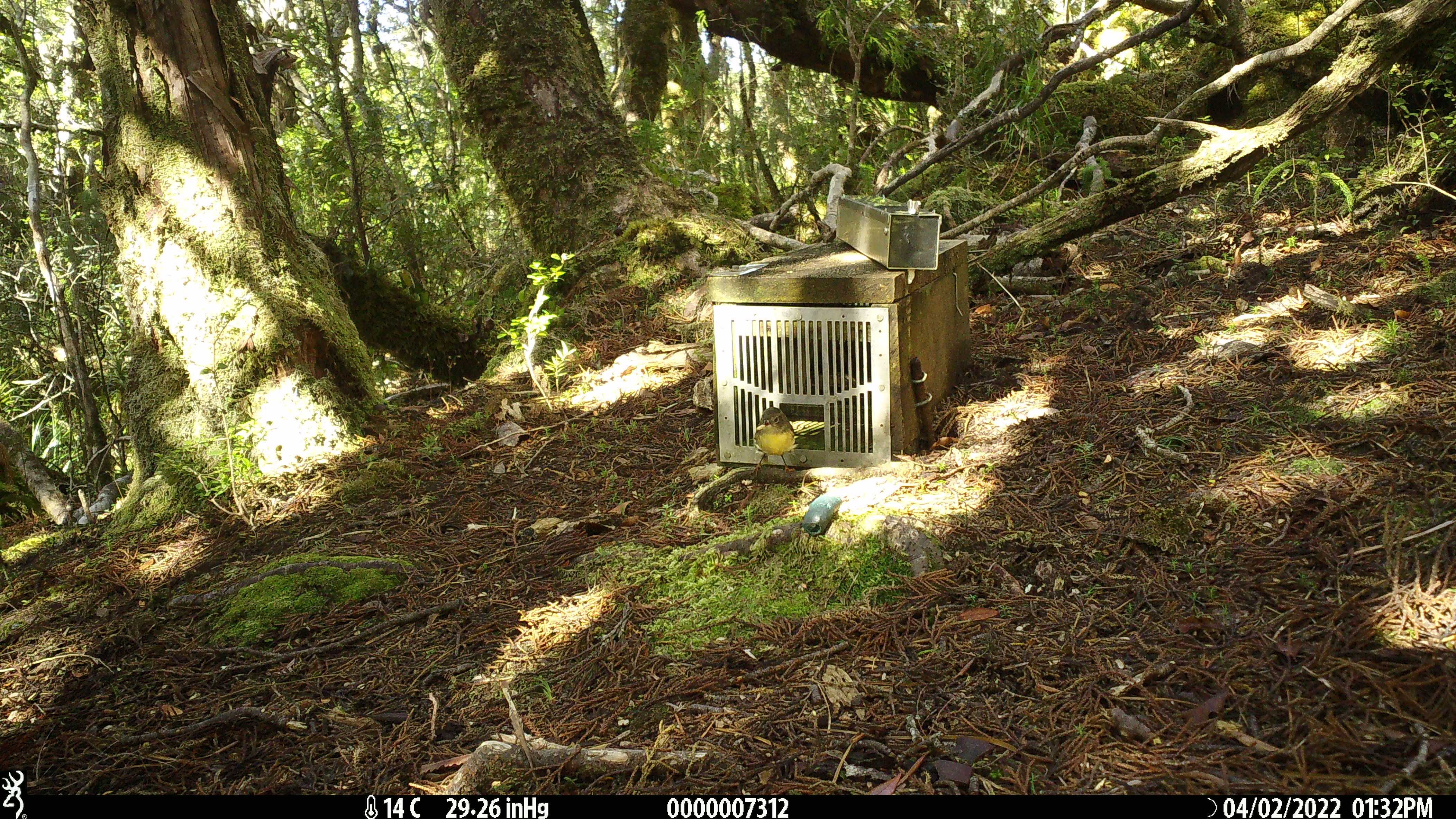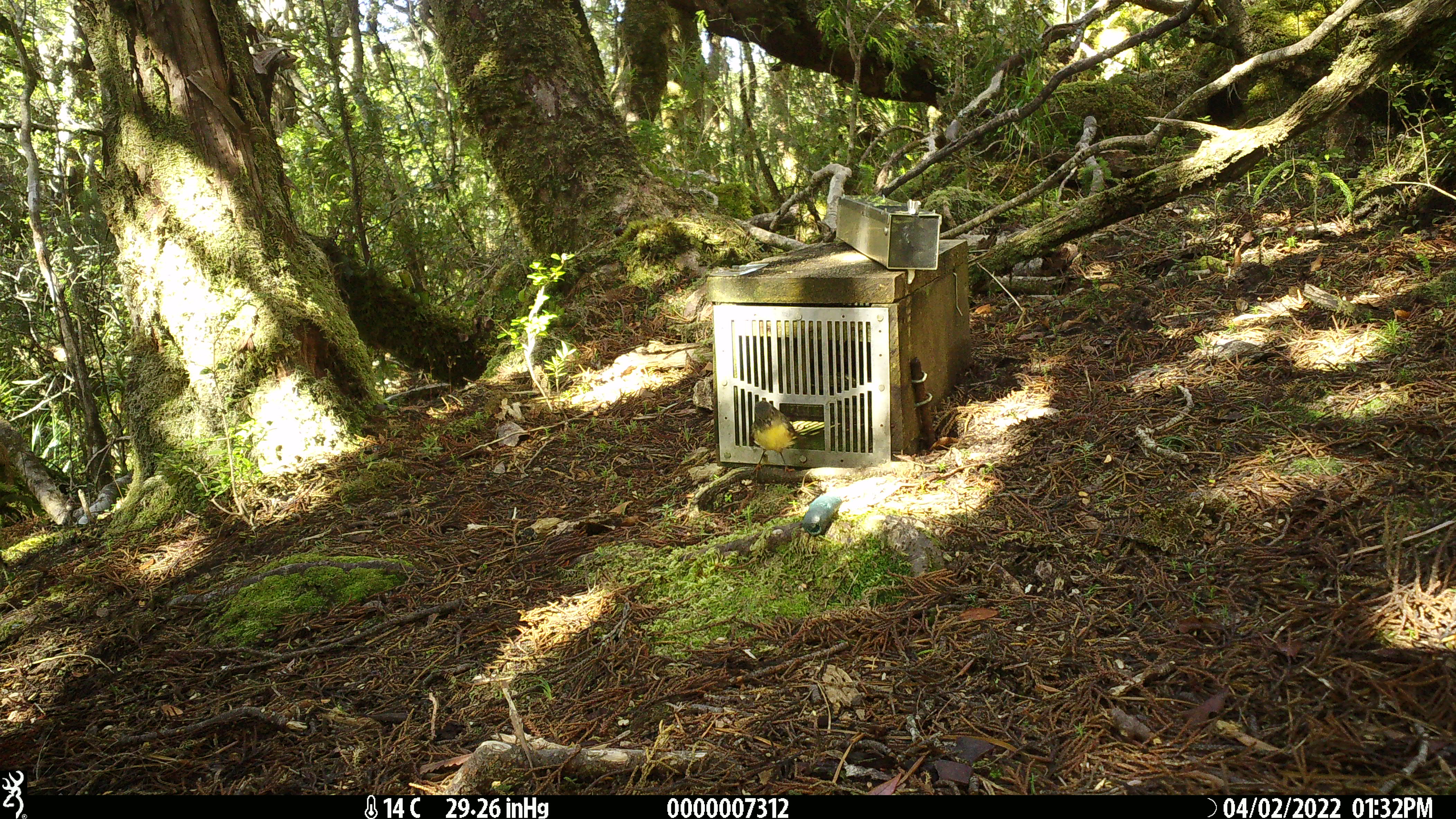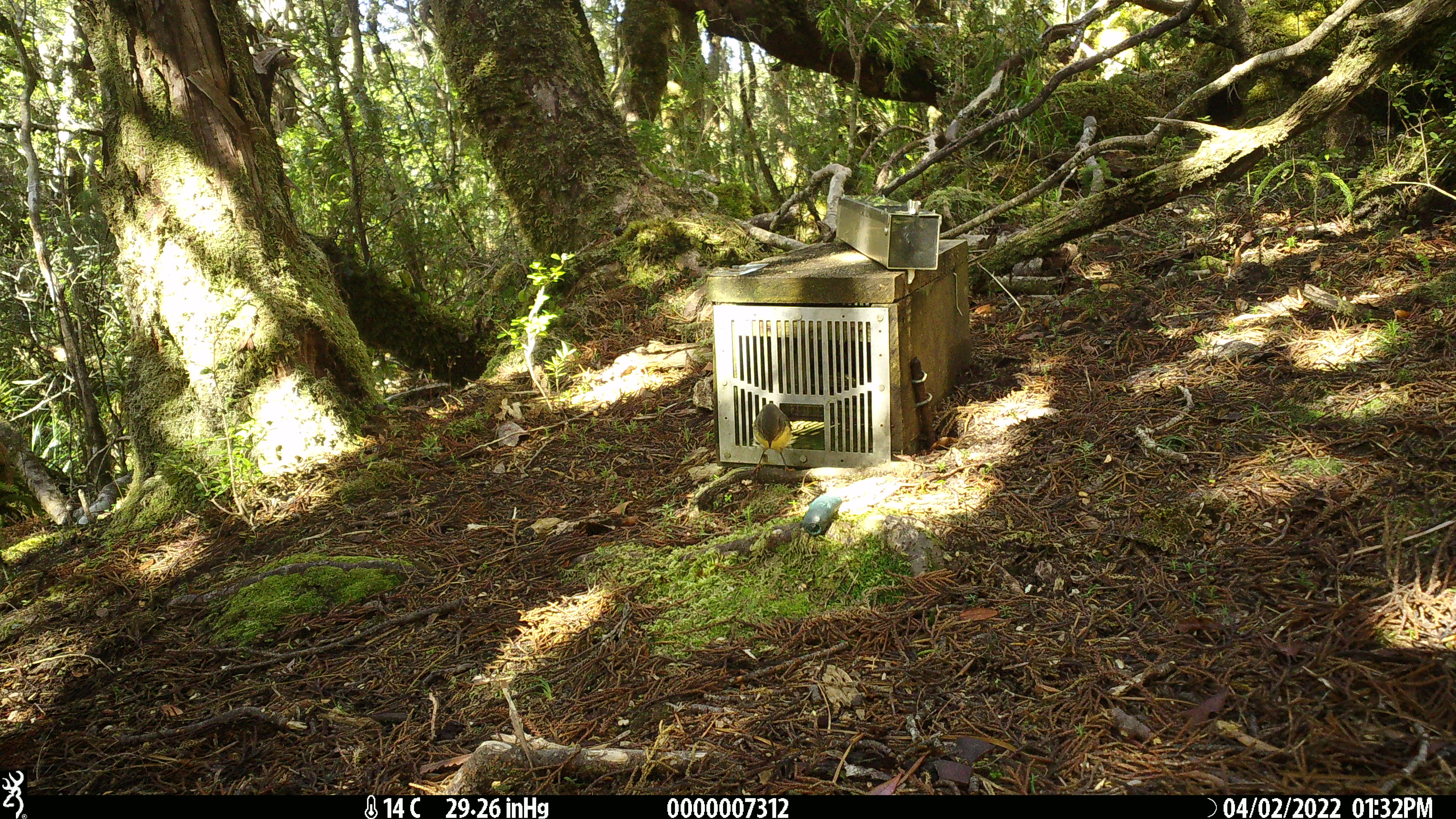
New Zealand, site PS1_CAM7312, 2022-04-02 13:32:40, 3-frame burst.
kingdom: Animalia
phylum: Chordata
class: Aves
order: Passeriformes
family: Petroicidae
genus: Petroica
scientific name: Petroica macrocephala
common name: tomtit